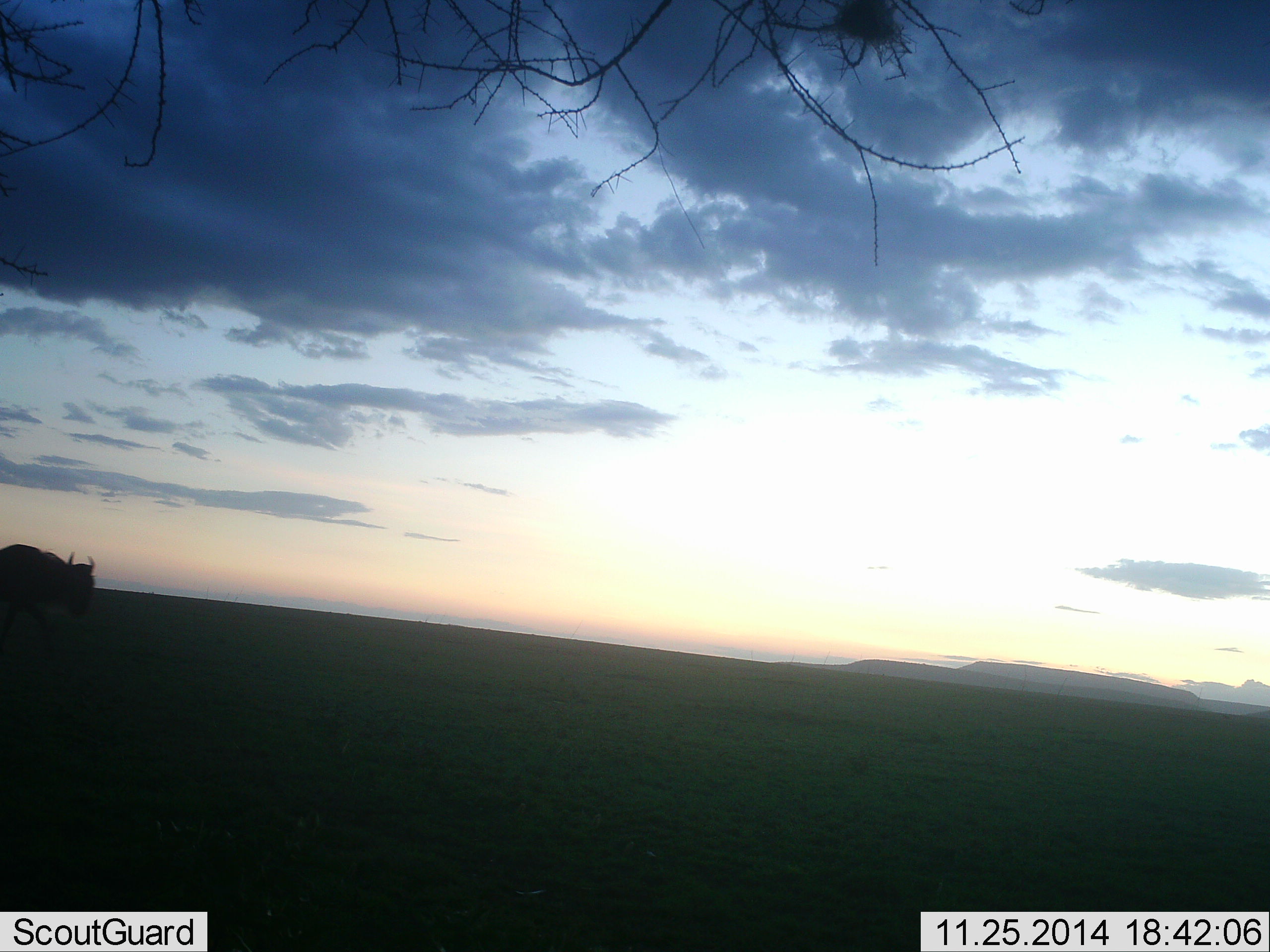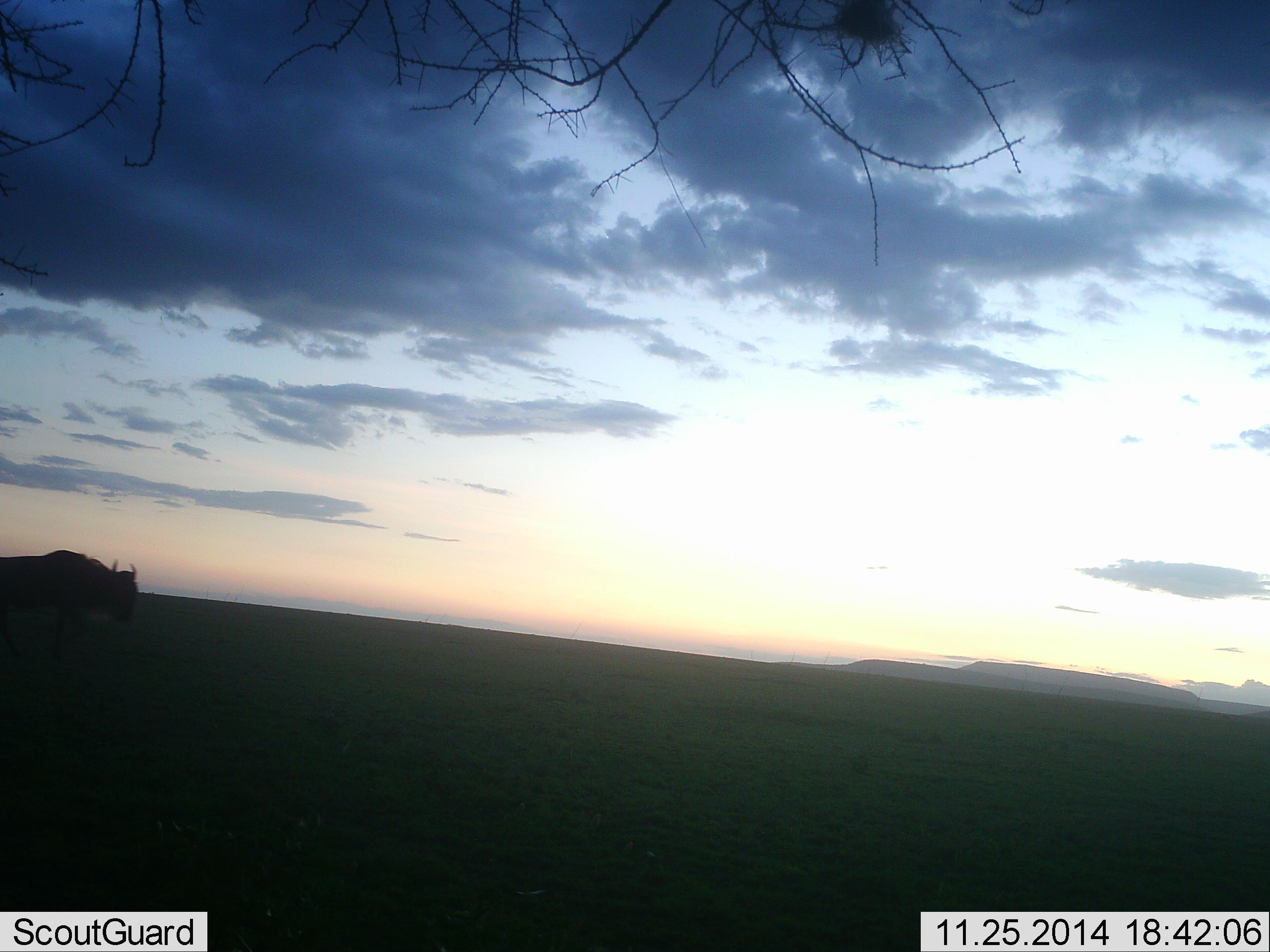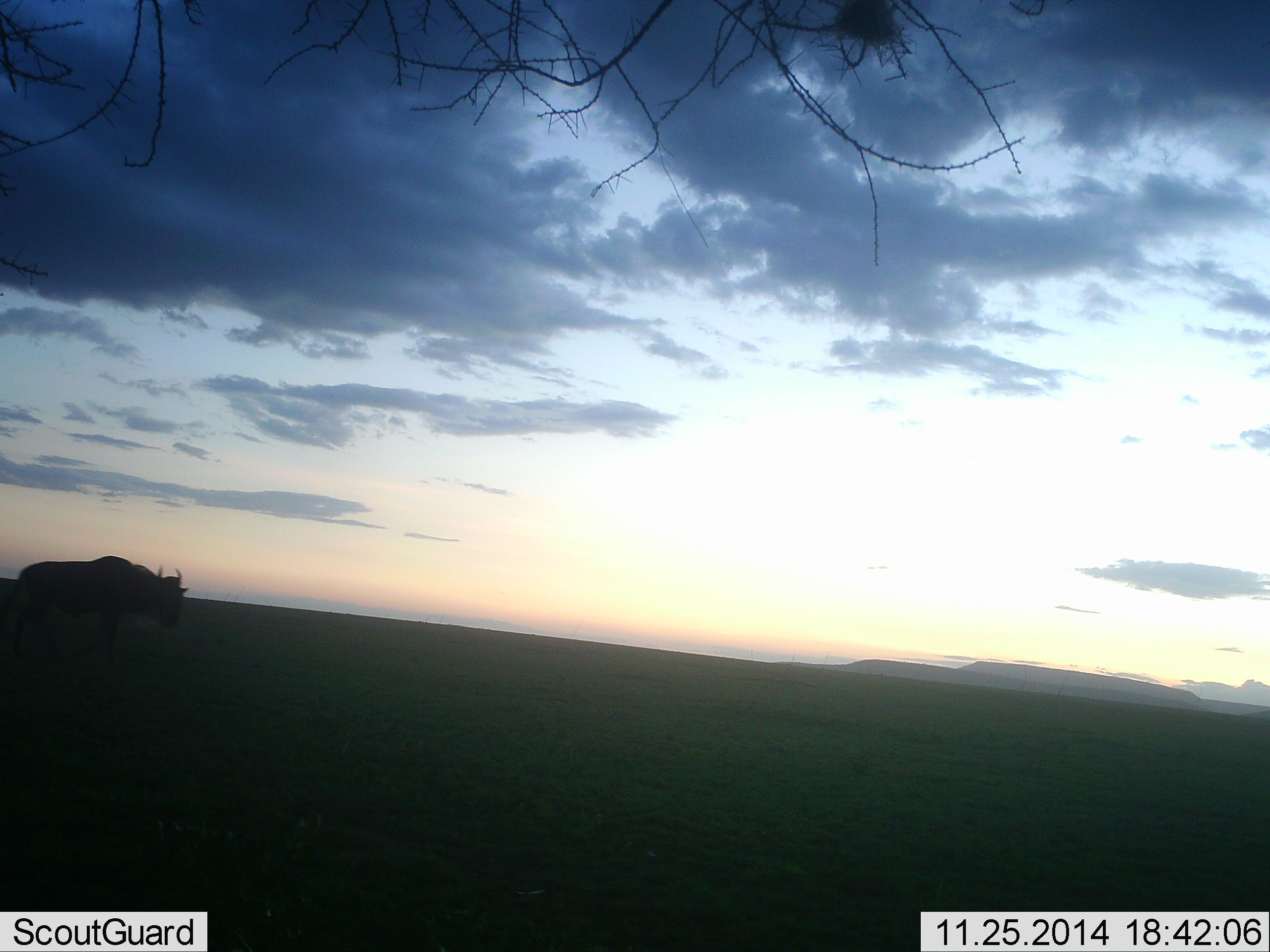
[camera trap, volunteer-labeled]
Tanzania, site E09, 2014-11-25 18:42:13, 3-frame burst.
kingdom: Animalia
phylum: Chordata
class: Mammalia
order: Artiodactyla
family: Bovidae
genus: Connochaetes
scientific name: Connochaetes taurinus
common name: blue wildebeest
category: wildebeest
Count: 1.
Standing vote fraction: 0%.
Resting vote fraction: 0%.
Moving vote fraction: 100%.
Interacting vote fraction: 0%.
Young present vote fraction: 0%.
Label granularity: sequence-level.